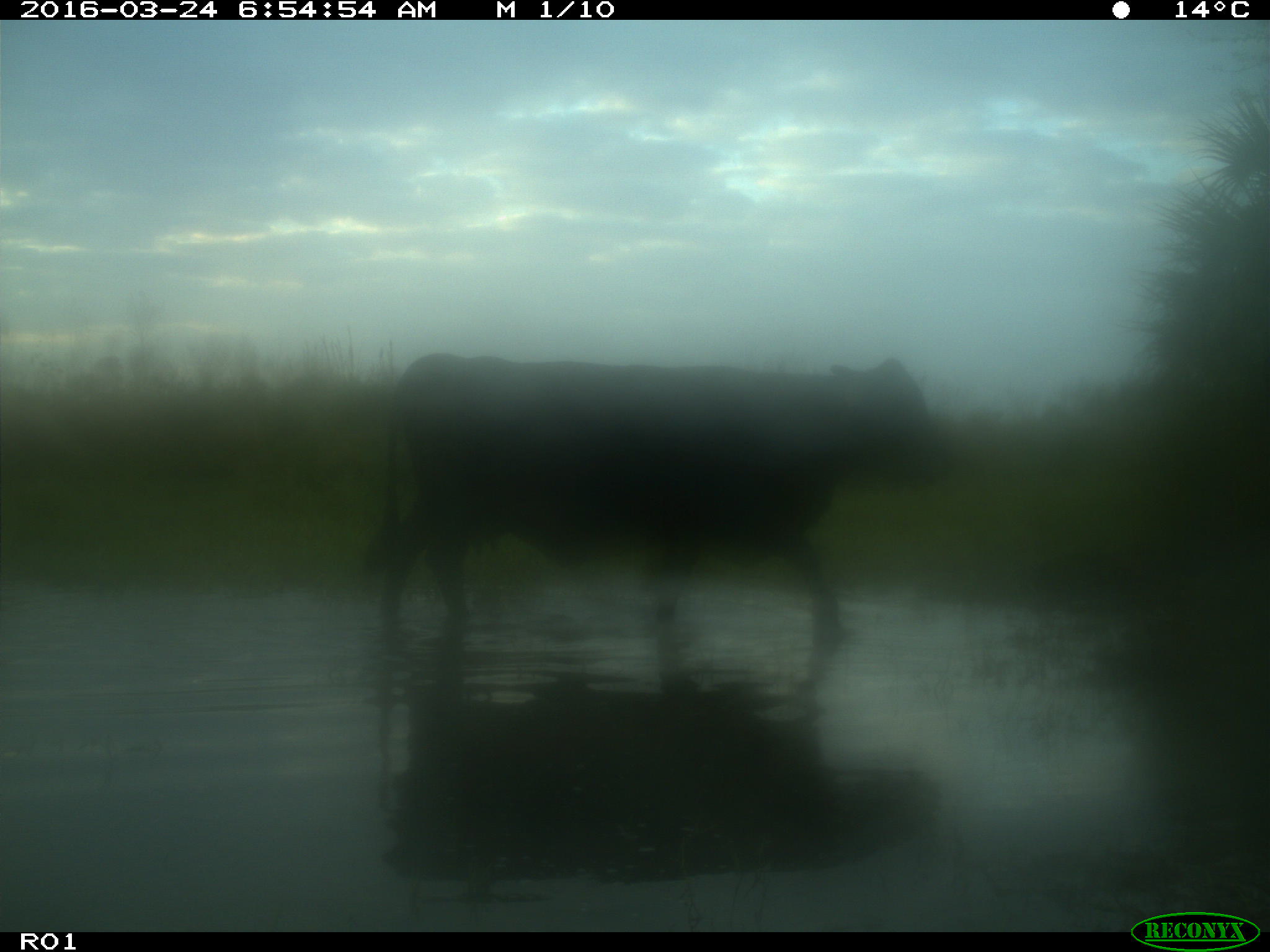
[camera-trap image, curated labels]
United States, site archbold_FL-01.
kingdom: Animalia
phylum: Chordata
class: Mammalia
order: Artiodactyla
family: Bovidae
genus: Bos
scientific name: Bos taurus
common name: domestic cow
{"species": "Bos taurus (domestic cow)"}